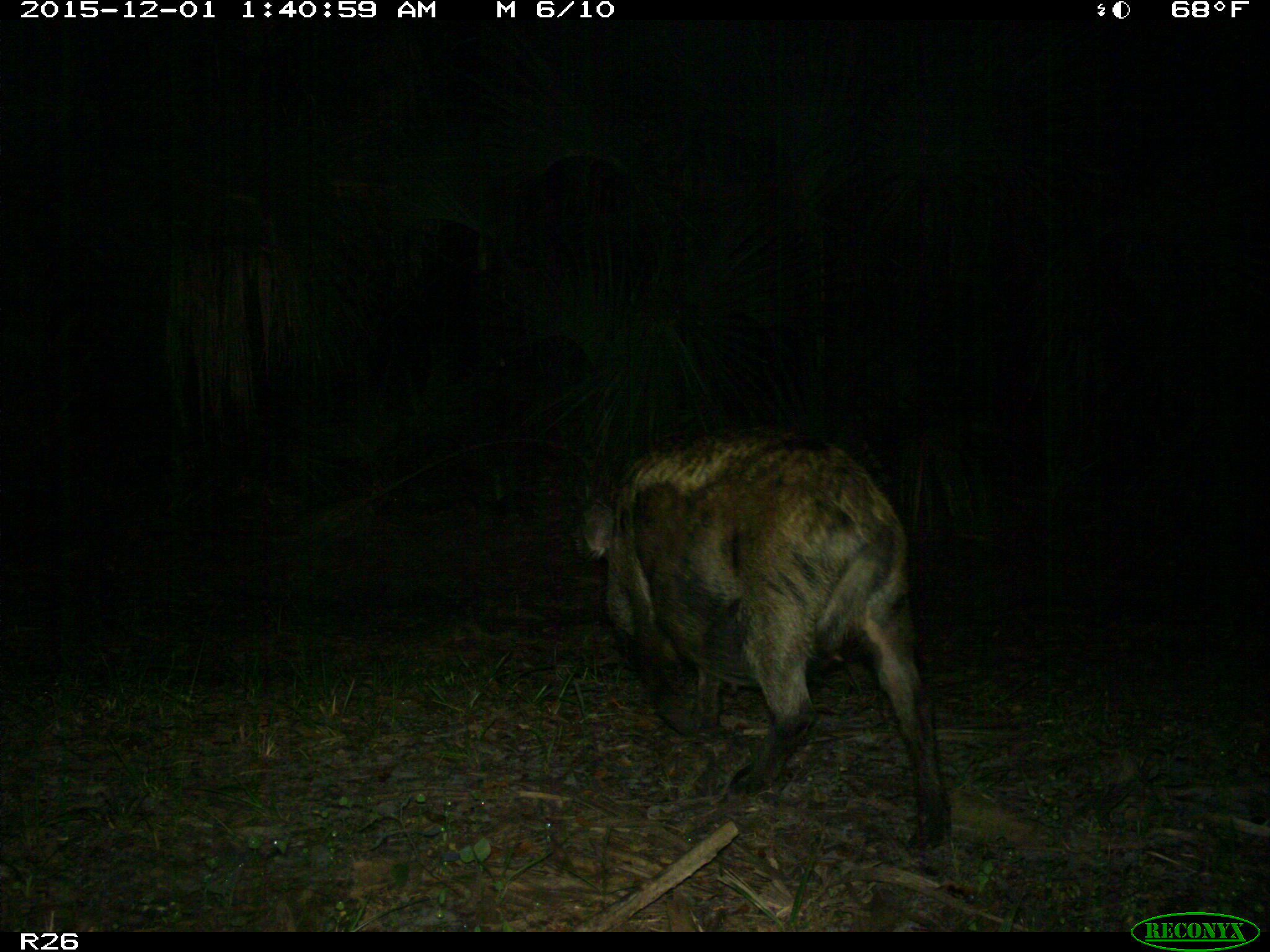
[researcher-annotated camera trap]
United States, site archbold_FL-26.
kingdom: Animalia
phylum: Chordata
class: Mammalia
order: Artiodactyla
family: Suidae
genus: Sus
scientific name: Sus scrofa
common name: wild boar